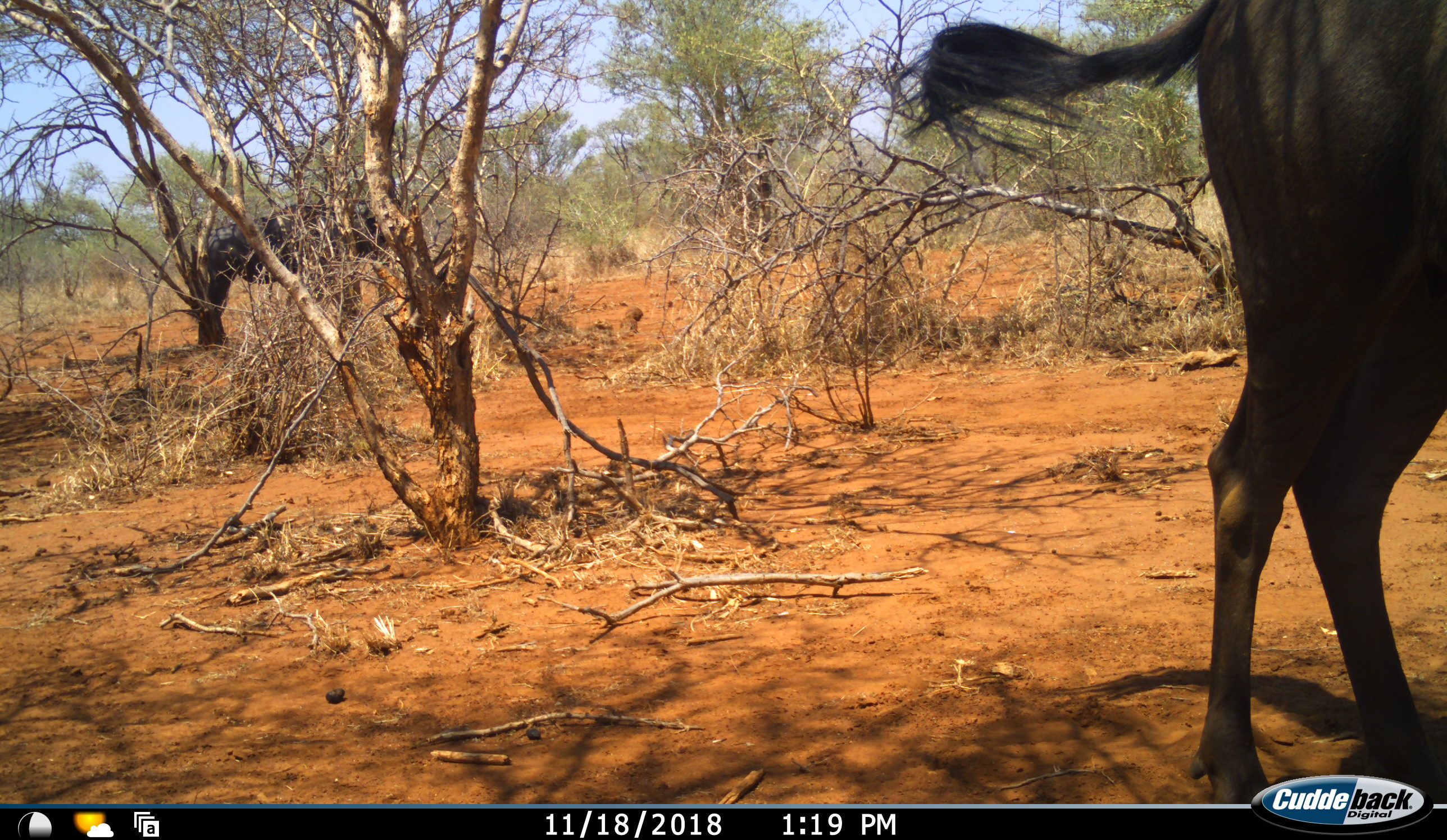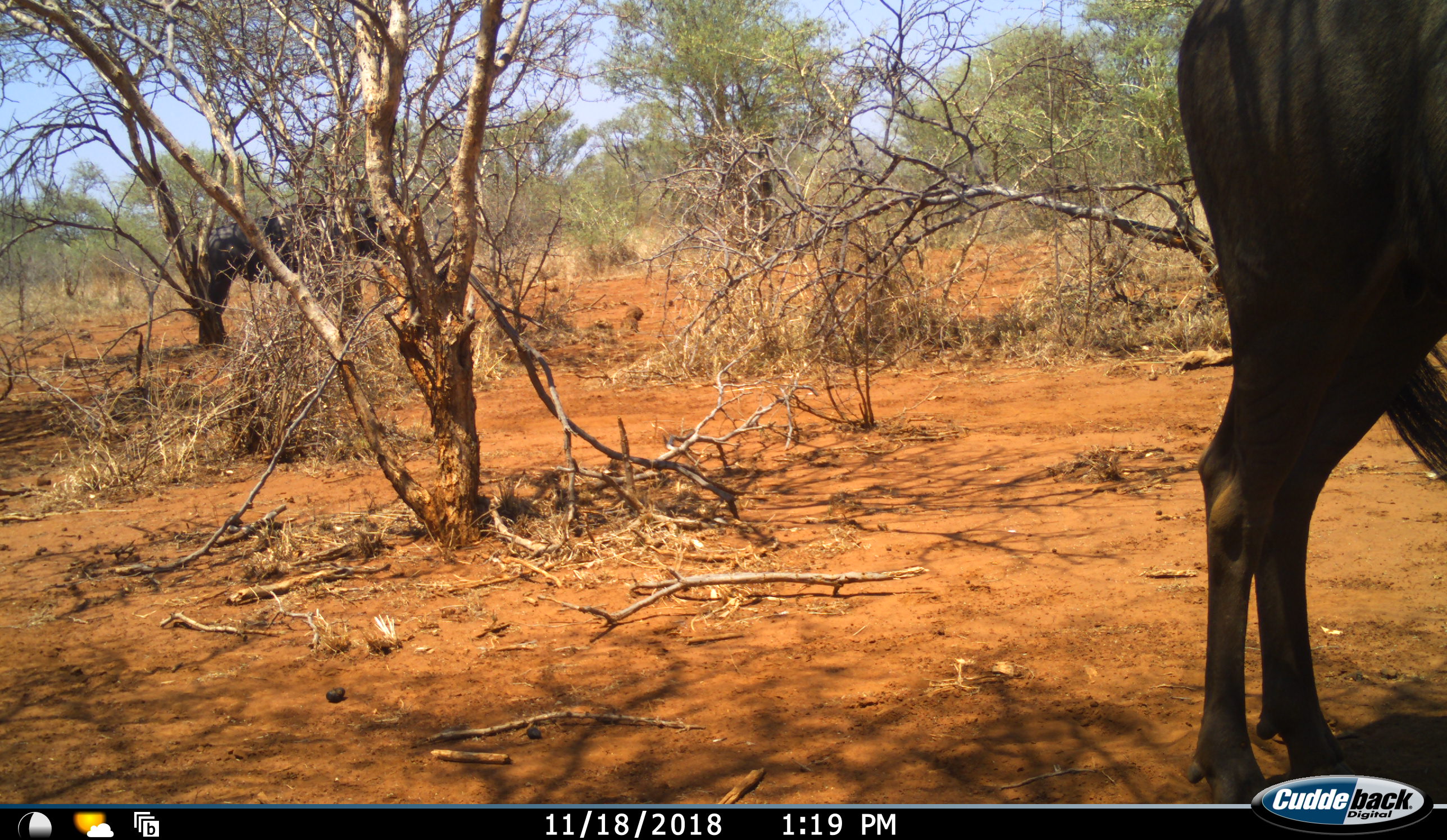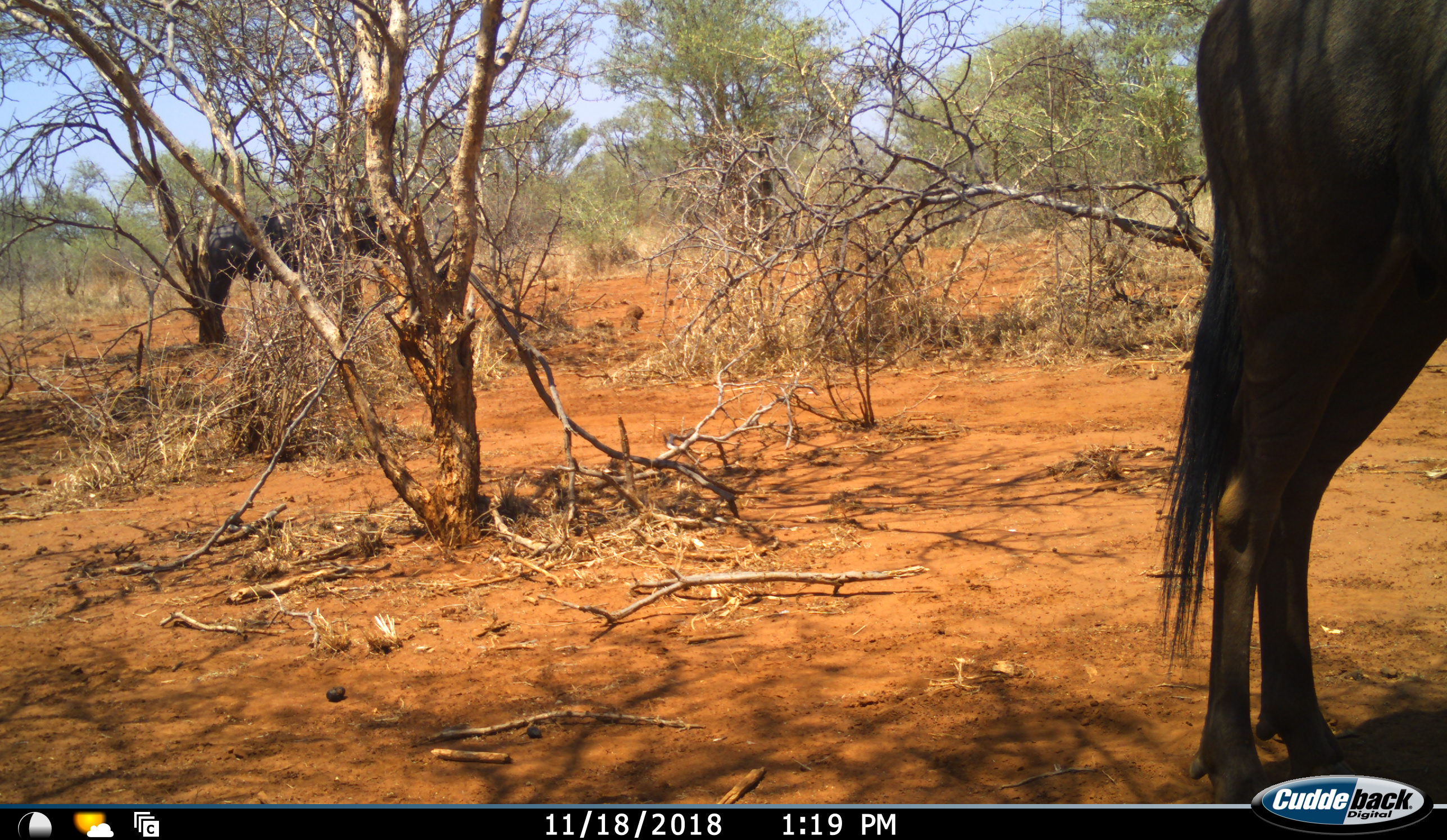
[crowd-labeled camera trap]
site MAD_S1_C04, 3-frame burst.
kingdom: Animalia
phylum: Chordata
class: Mammalia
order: Artiodactyla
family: Bovidae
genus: Connochaetes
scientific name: Connochaetes taurinus taurinus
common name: blue wildebeest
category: wildebeestblue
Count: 2.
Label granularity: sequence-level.